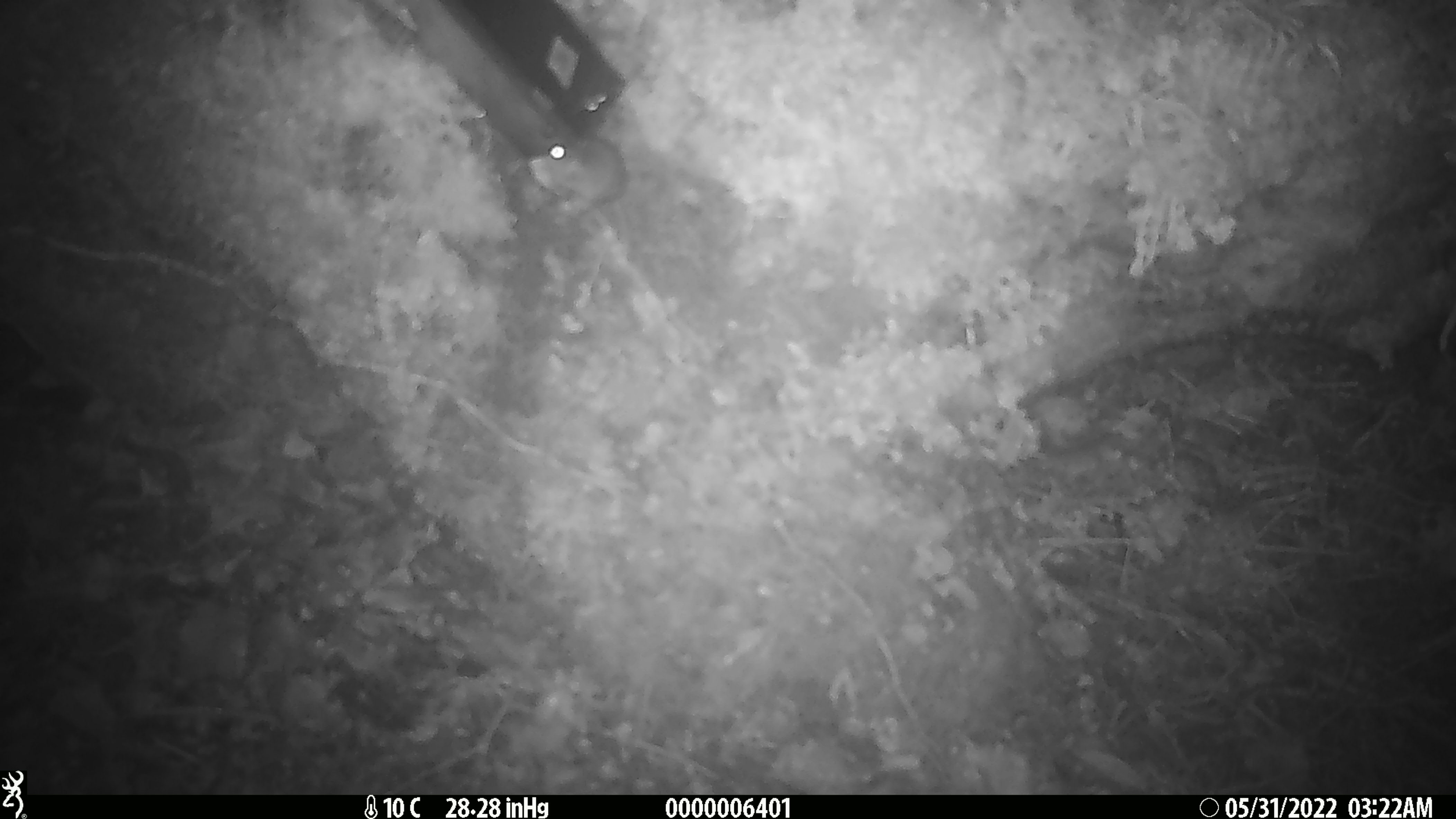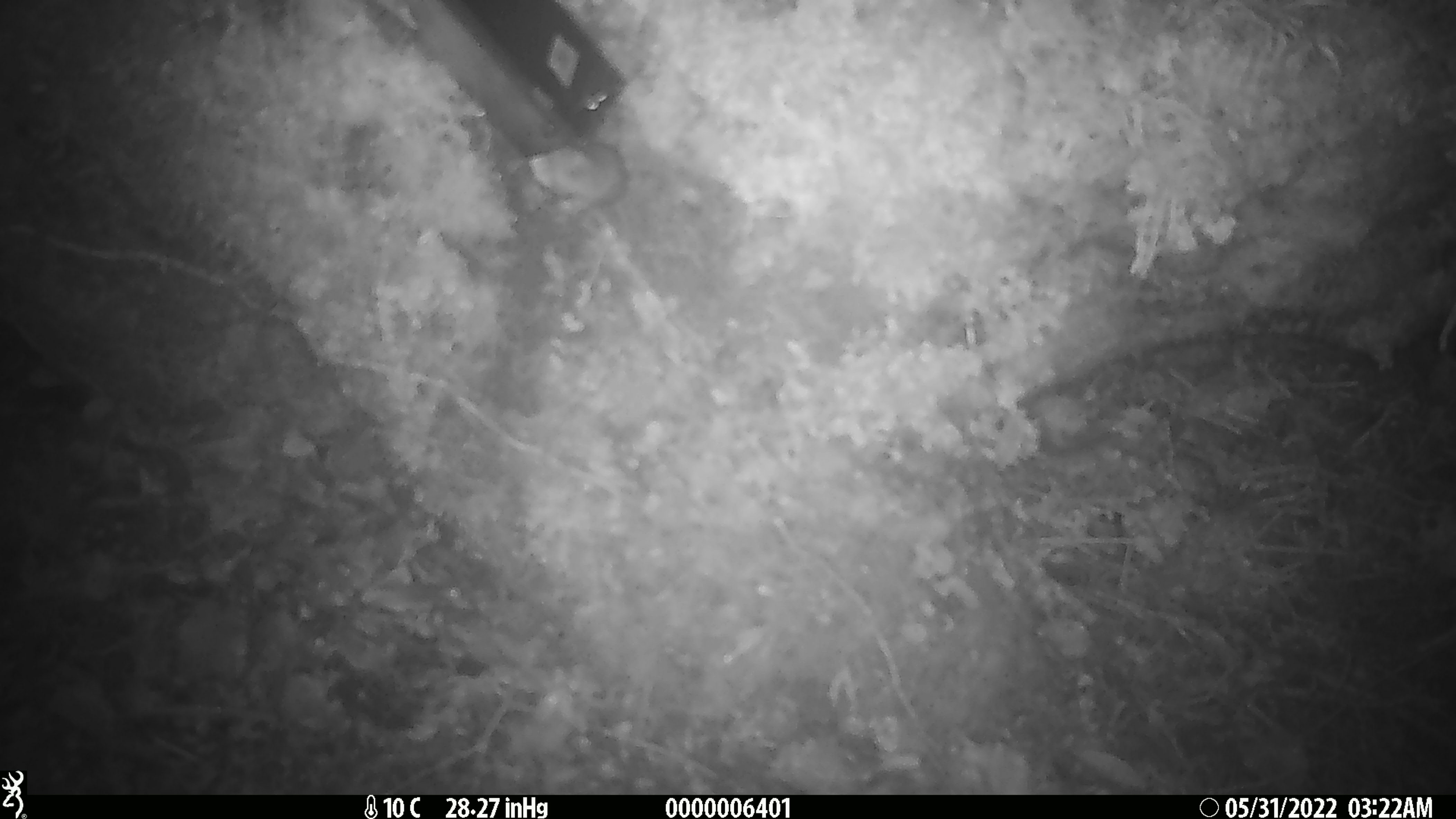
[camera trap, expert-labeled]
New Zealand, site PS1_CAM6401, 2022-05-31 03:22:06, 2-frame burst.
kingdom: Animalia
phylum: Chordata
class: Mammalia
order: Rodentia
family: Muridae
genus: Mus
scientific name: Mus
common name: mouse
Mouse (Mus).